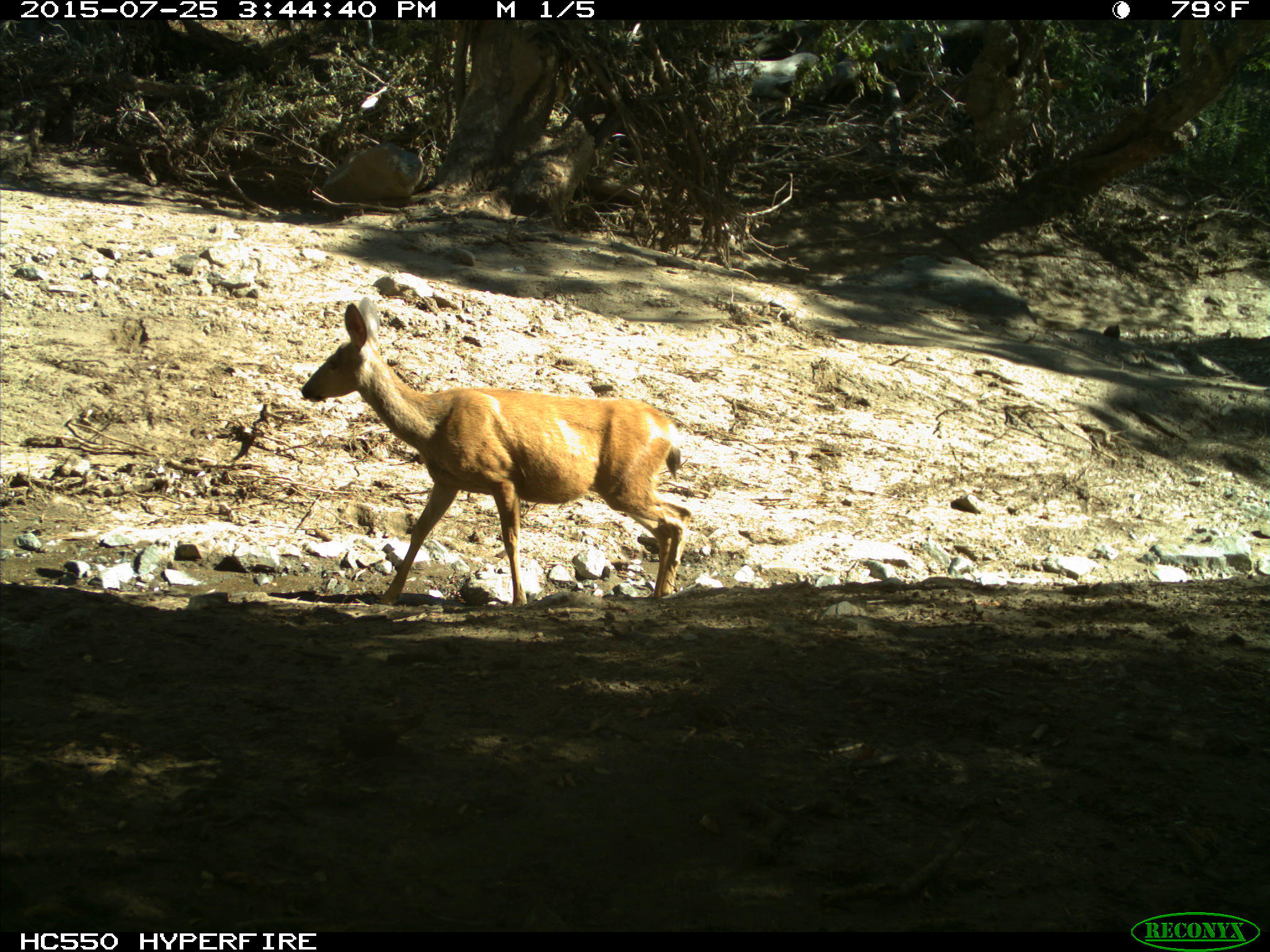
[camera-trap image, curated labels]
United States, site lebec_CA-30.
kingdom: Animalia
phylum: Chordata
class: Mammalia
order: Artiodactyla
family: Cervidae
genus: Odocoileus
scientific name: Odocoileus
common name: deer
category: unidentified deer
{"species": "unidentified deer (deer) (Odocoileus)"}